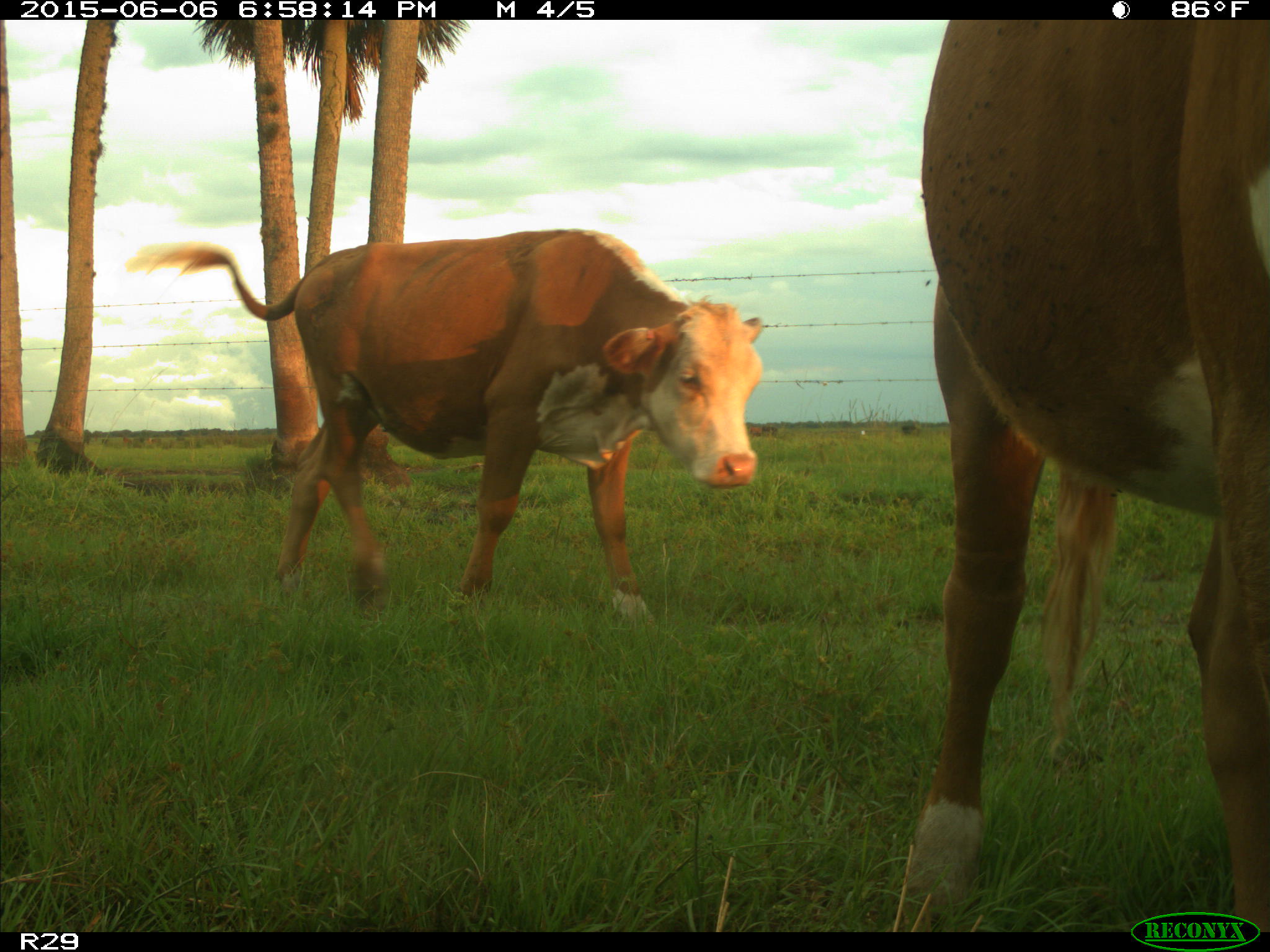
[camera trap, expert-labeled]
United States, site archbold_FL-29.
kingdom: Animalia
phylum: Chordata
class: Mammalia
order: Artiodactyla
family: Bovidae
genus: Bos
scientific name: Bos taurus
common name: domestic cow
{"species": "Bos taurus (domestic cow)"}